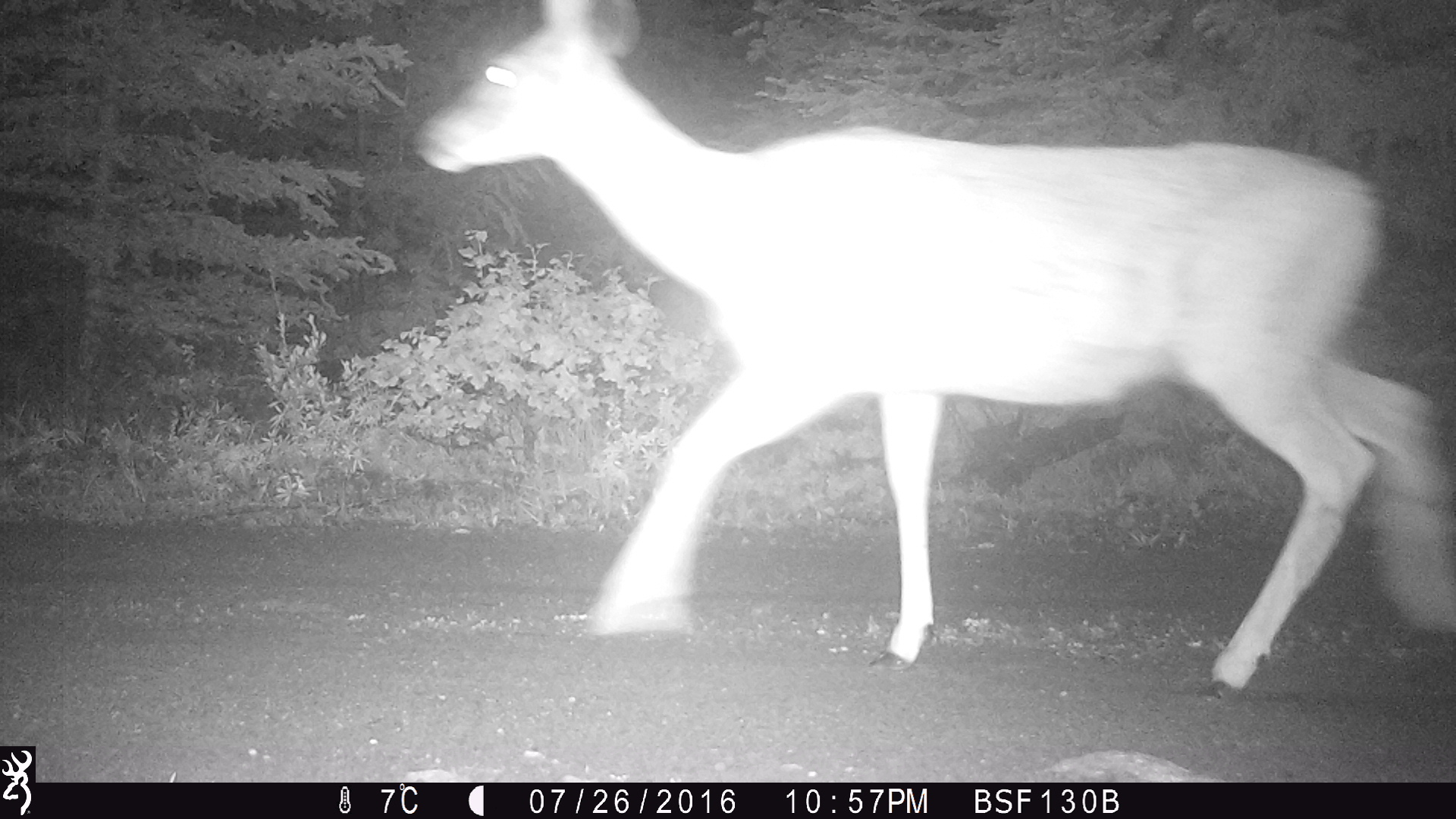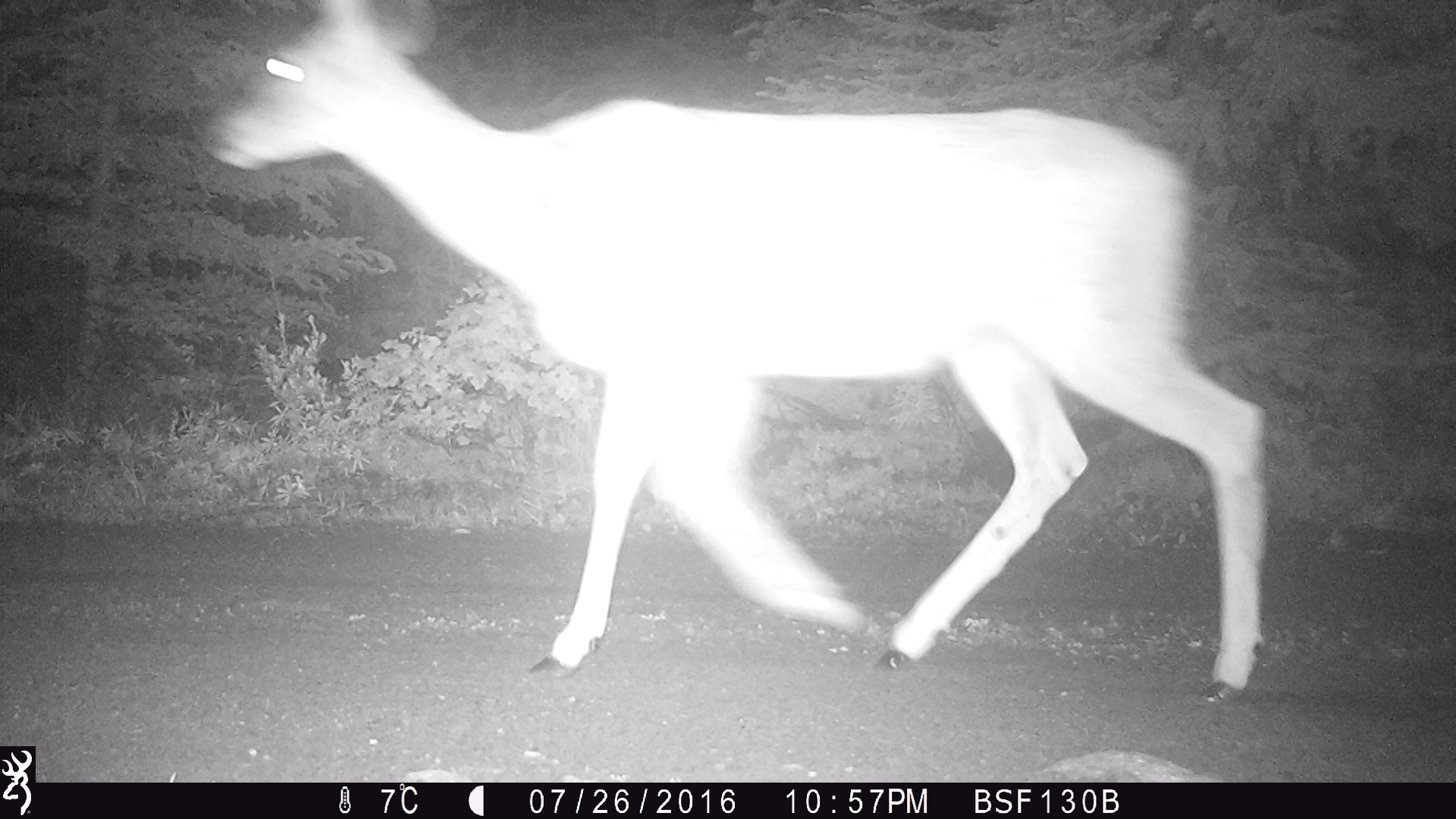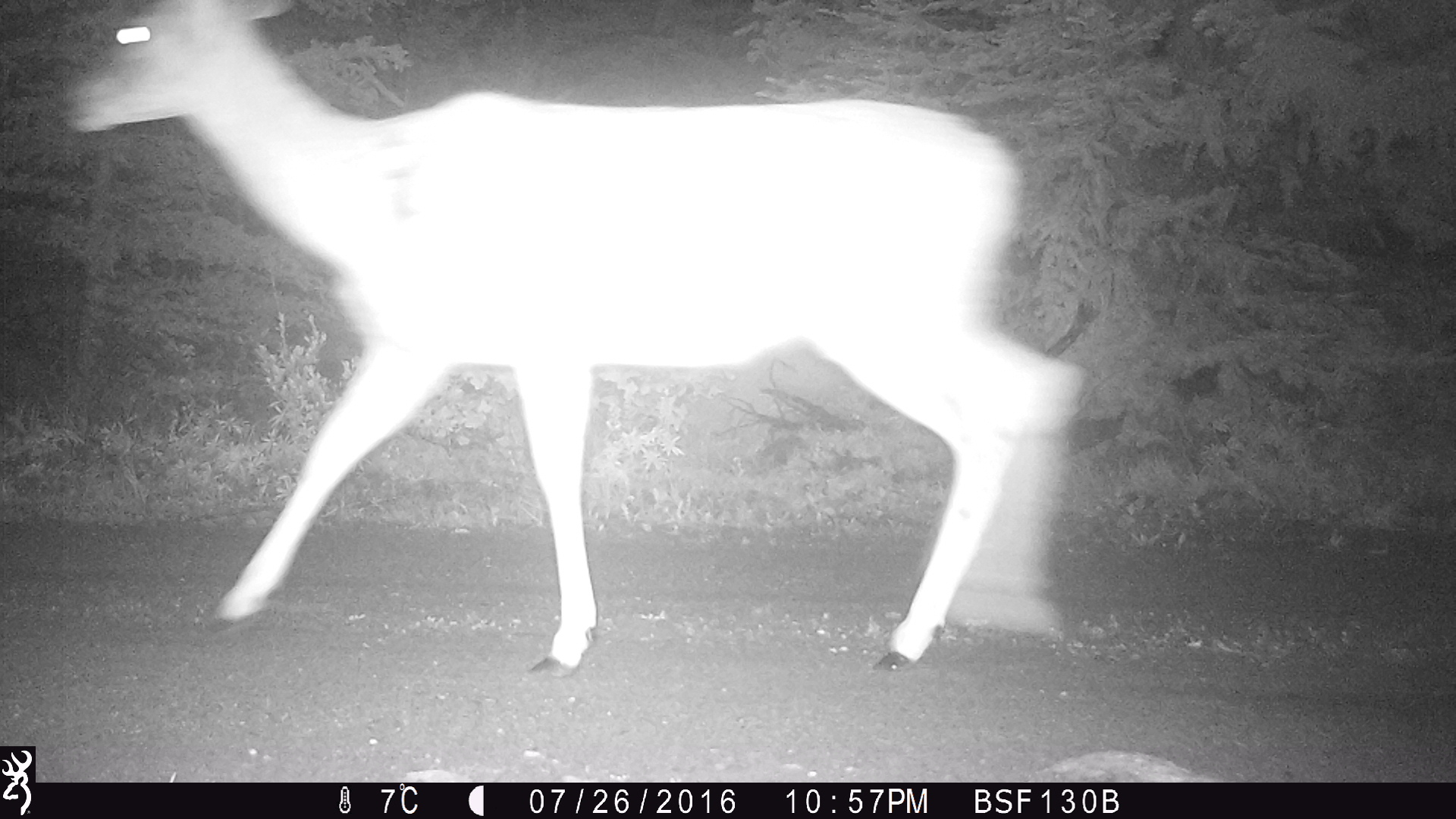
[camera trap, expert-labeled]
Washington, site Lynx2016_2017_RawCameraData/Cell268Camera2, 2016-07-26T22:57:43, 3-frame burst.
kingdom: Animalia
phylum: Chordata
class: Mammalia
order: Artiodactyla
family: Cervidae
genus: Odocoileus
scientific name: Odocoileus hemionus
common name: mule deer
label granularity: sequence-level